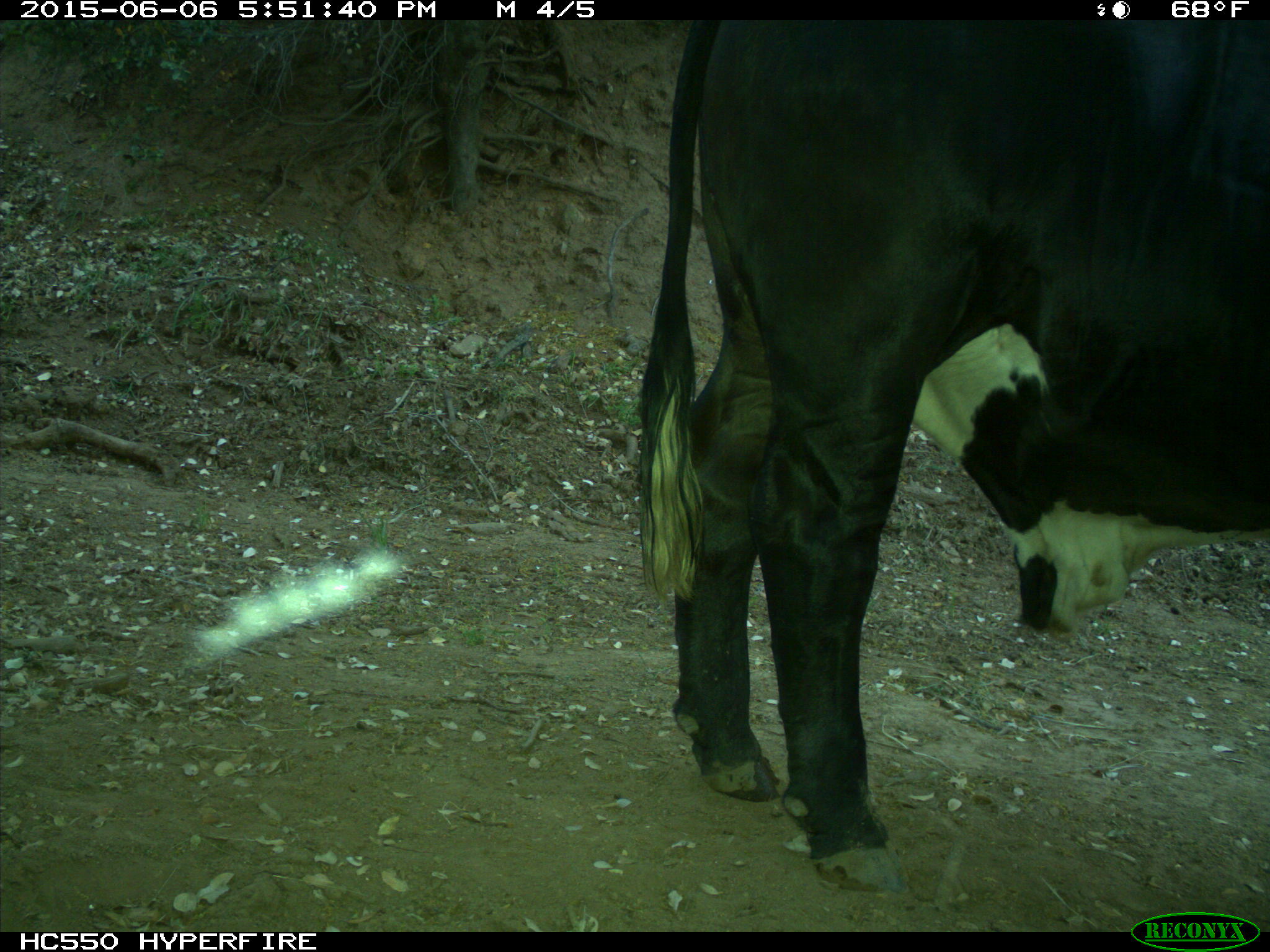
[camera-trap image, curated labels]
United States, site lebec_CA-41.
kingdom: Animalia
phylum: Chordata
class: Mammalia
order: Artiodactyla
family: Bovidae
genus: Bos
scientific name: Bos taurus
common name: domestic cow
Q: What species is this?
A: Bos taurus (domestic cow).